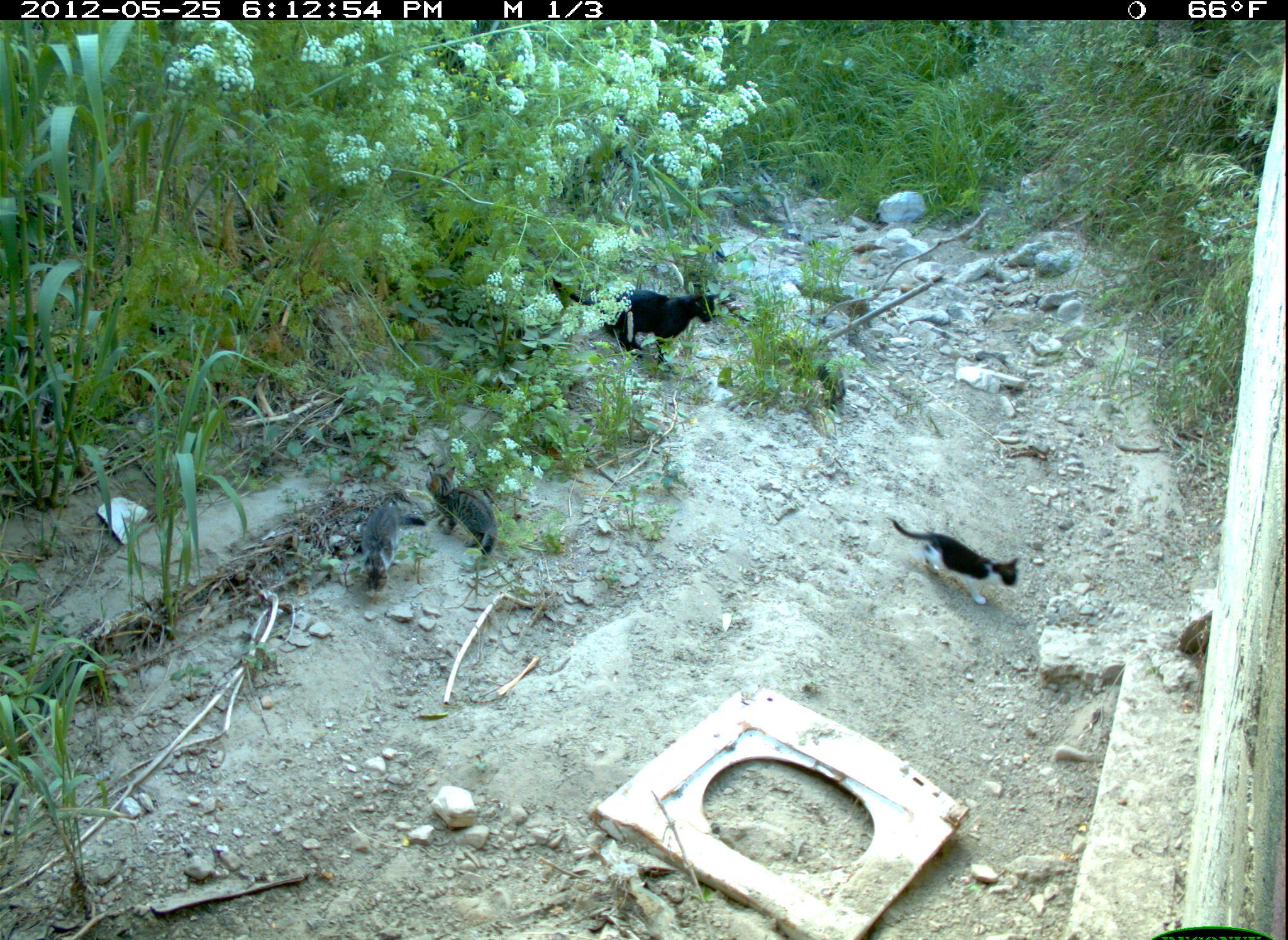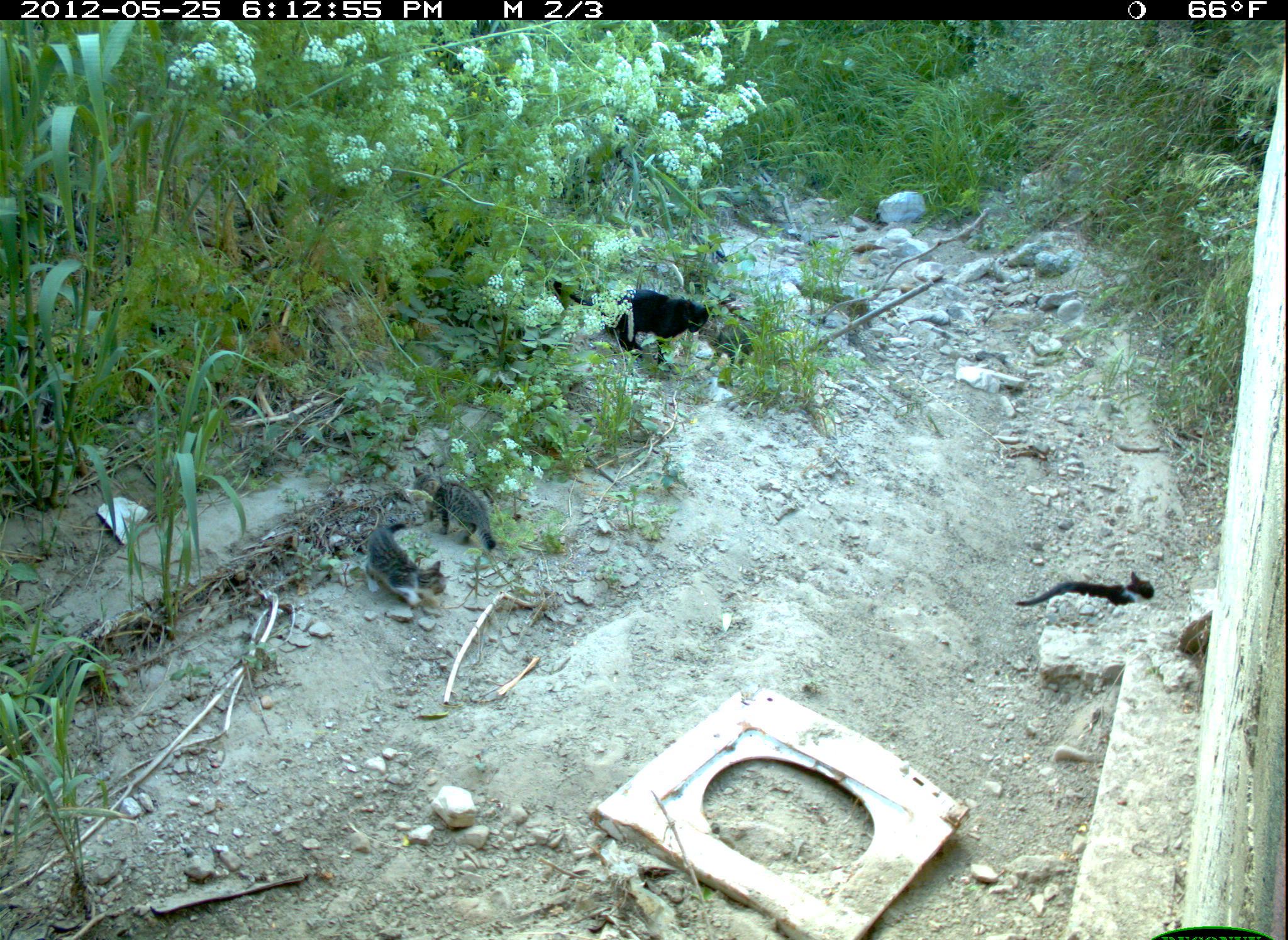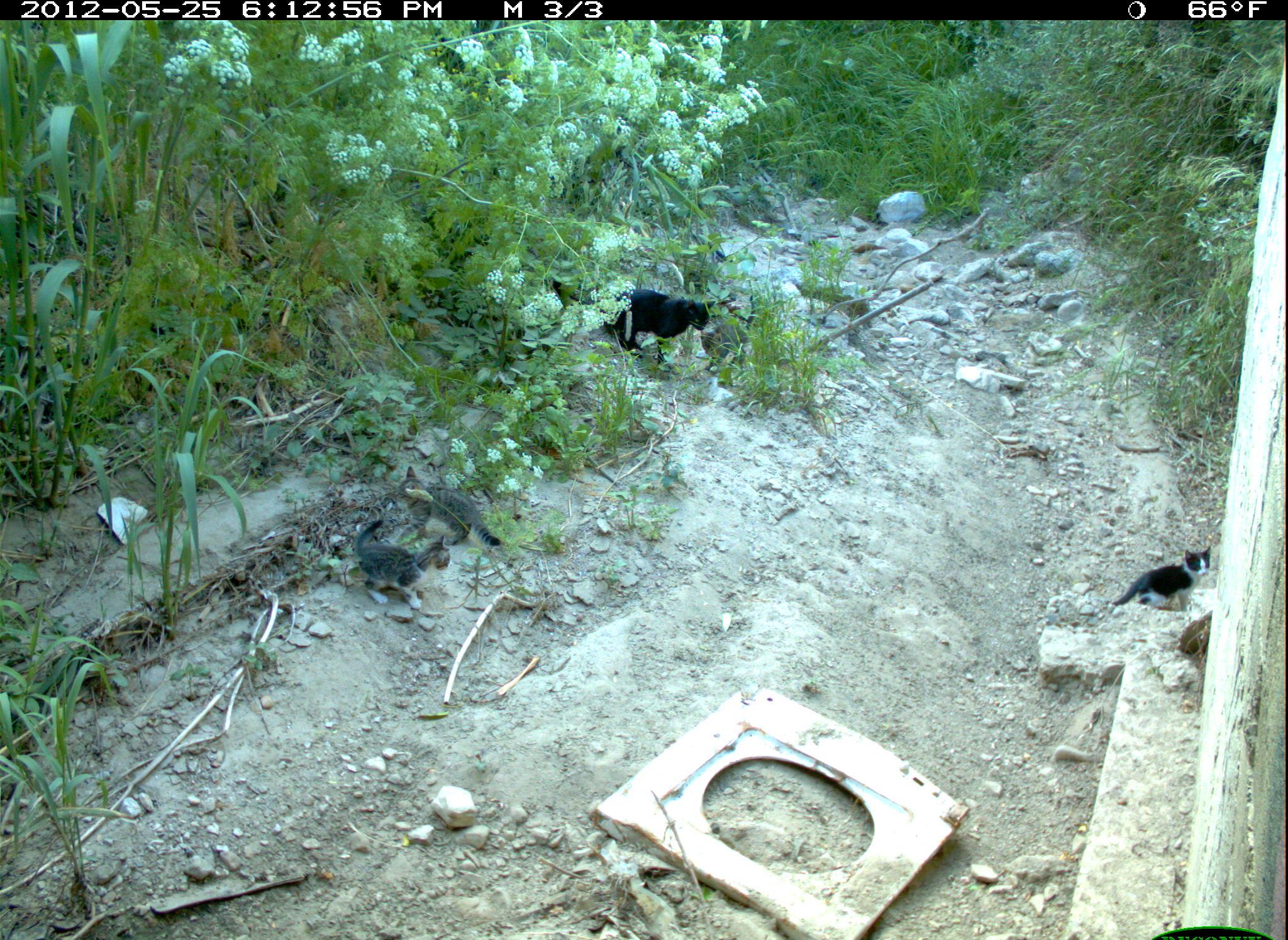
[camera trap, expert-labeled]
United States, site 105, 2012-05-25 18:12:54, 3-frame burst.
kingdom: Animalia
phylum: Chordata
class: Mammalia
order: Carnivora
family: Felidae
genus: Felis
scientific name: Felis catus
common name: cat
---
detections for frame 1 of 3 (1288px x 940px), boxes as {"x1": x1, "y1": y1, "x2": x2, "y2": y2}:
cat: {"x1": 551, "y1": 266, "x2": 728, "y2": 366}; {"x1": 882, "y1": 509, "x2": 1027, "y2": 614}; {"x1": 417, "y1": 459, "x2": 525, "y2": 561}; {"x1": 343, "y1": 496, "x2": 420, "y2": 594}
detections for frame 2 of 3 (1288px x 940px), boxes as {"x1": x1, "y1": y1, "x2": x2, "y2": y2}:
cat: {"x1": 699, "y1": 319, "x2": 758, "y2": 365}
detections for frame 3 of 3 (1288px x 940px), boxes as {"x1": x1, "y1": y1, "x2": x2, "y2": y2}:
cat: {"x1": 593, "y1": 284, "x2": 722, "y2": 367}